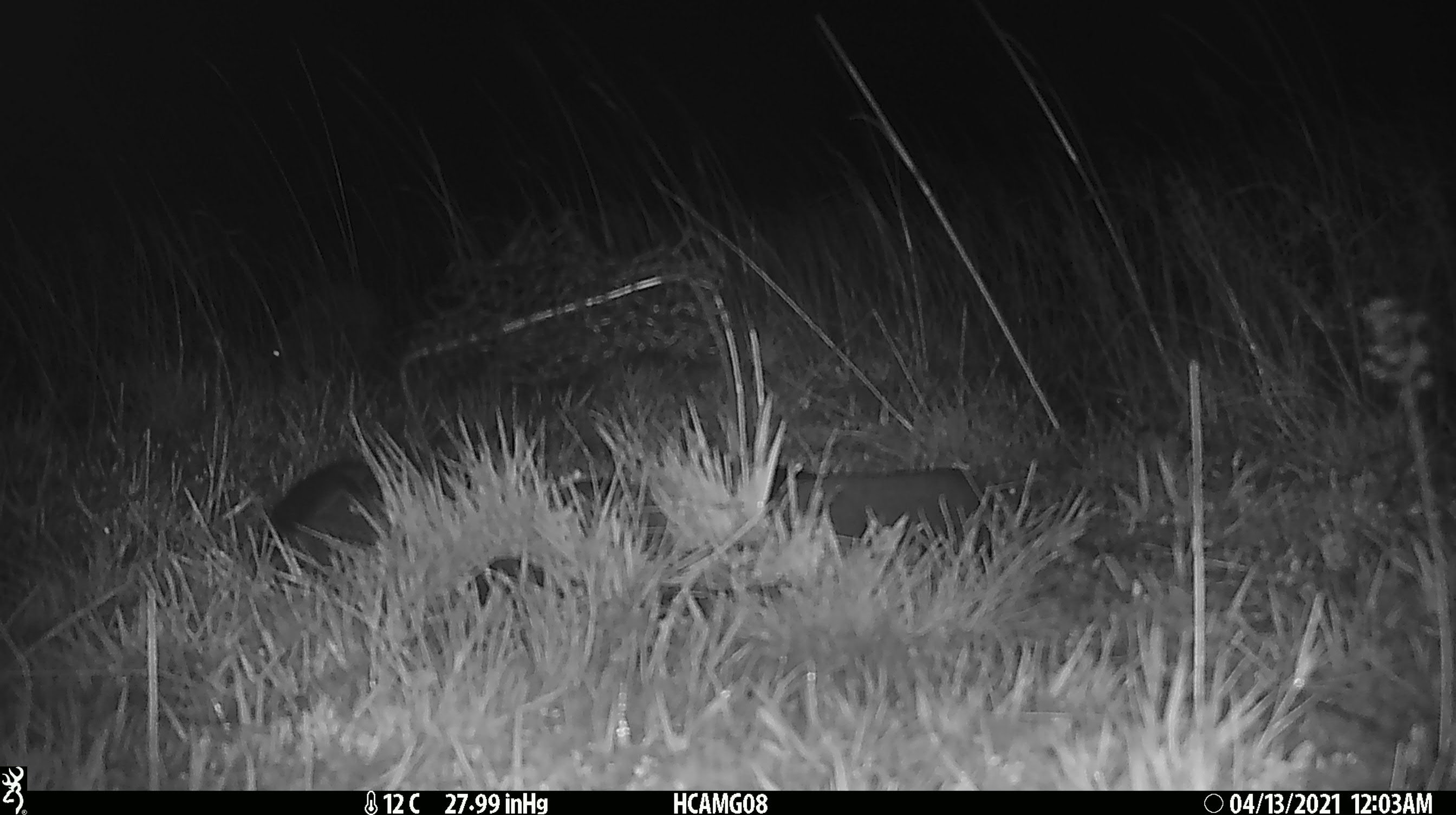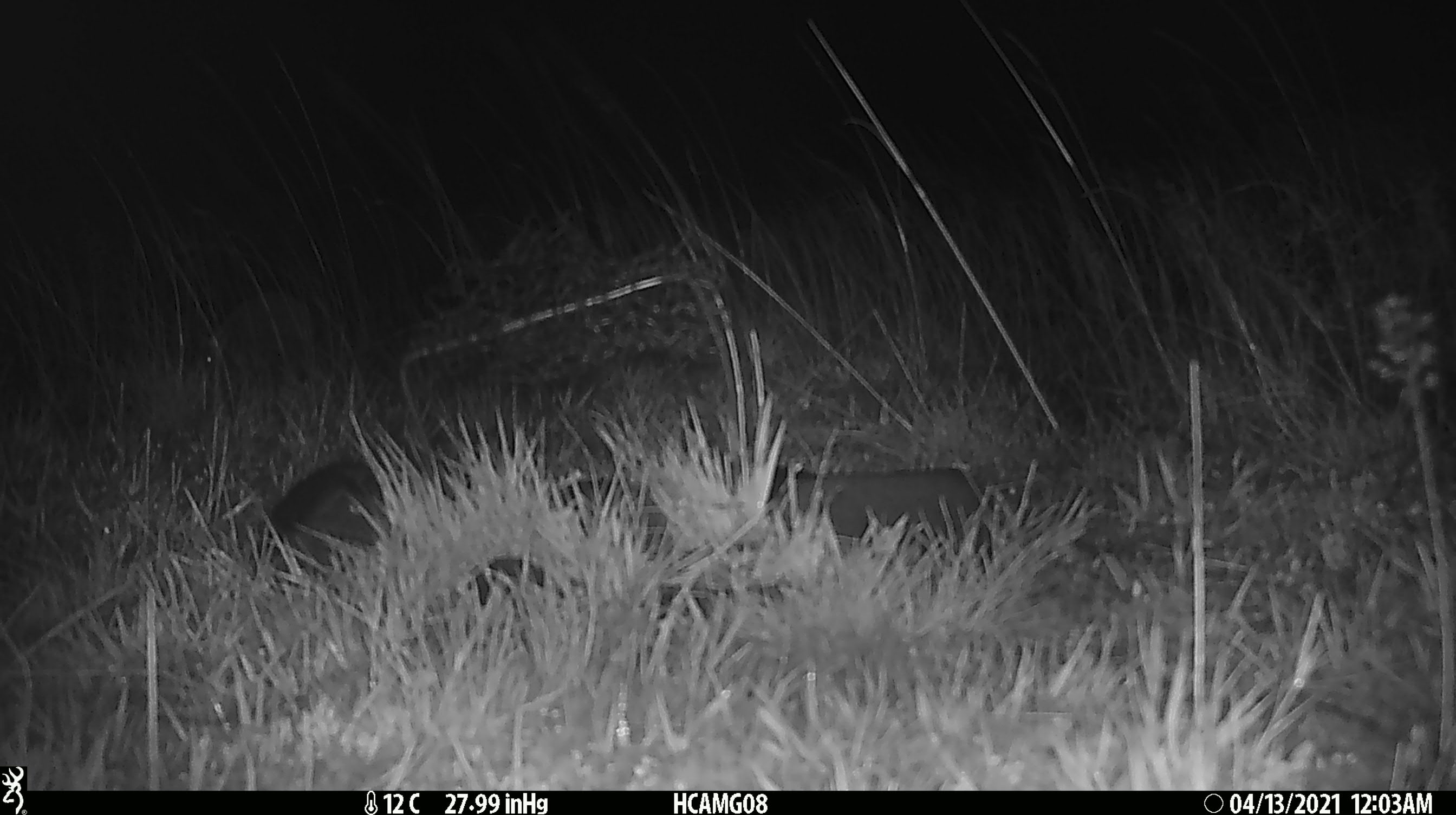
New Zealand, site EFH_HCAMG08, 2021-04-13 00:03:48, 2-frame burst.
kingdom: Animalia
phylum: Chordata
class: Mammalia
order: Eulipotyphla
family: Erinaceidae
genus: Erinaceus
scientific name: Erinaceus europaeus europaeus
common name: european hedgehog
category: hedgehog